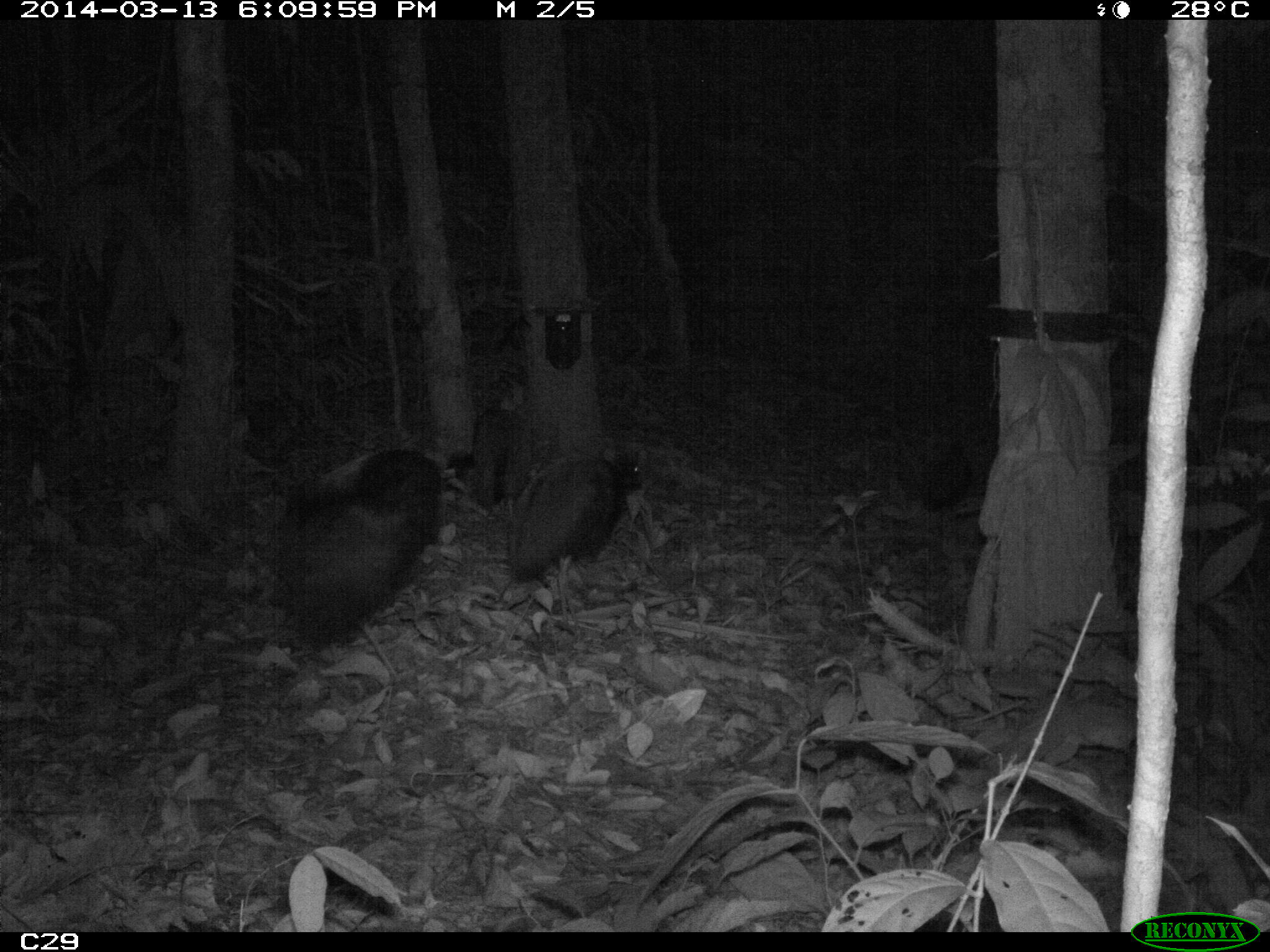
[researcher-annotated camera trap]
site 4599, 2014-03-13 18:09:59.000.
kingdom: Animalia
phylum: Chordata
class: Aves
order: Gruiformes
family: Psophiidae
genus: Psophia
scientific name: Psophia crepitans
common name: gray-winged trumpeter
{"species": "Psophia crepitans (gray-winged trumpeter)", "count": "5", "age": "adult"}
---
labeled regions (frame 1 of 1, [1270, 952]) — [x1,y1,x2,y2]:
psophia crepitans: [254,431,490,691]; [506,442,655,642]; [443,406,534,509]; [914,437,977,517]